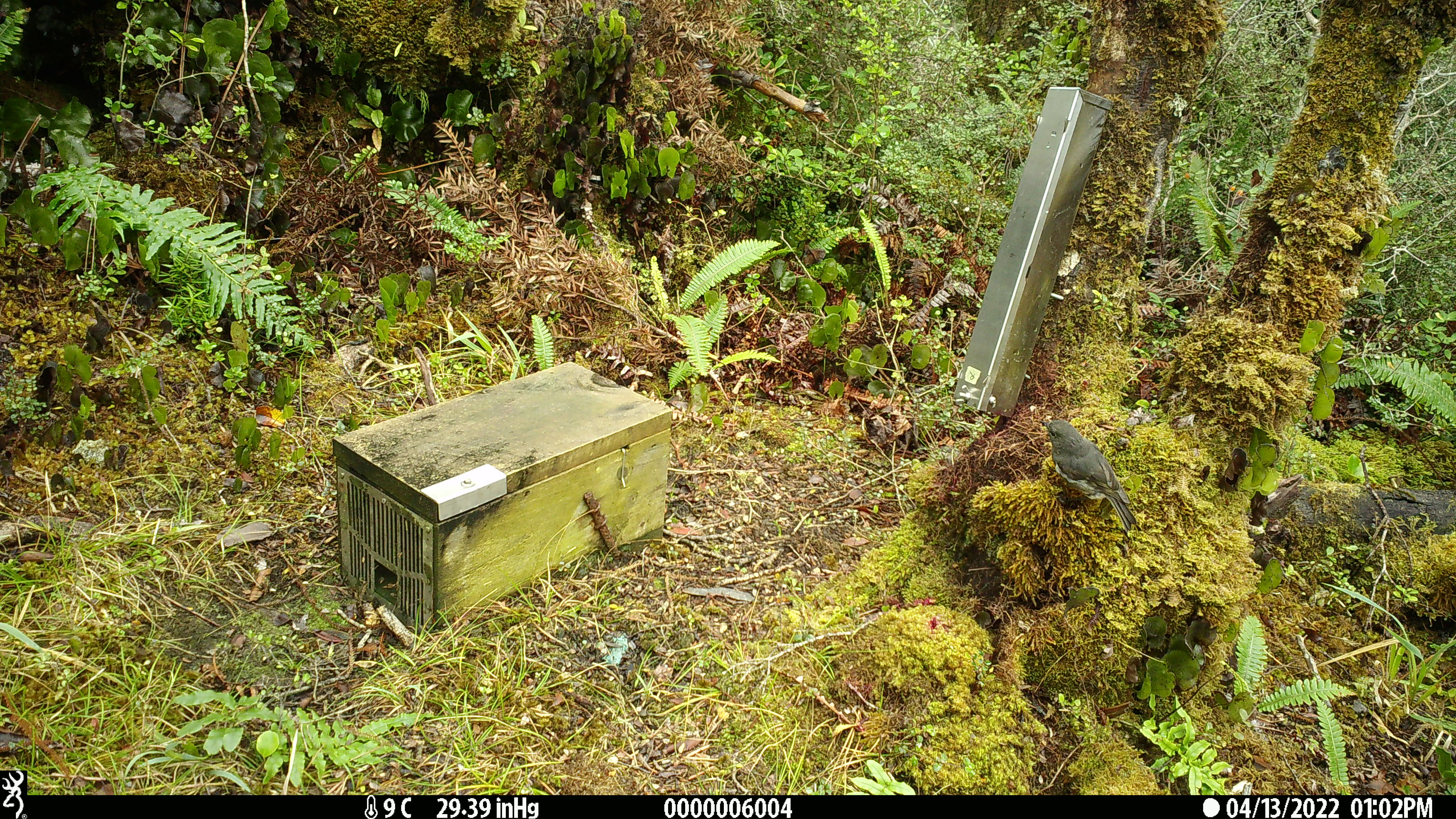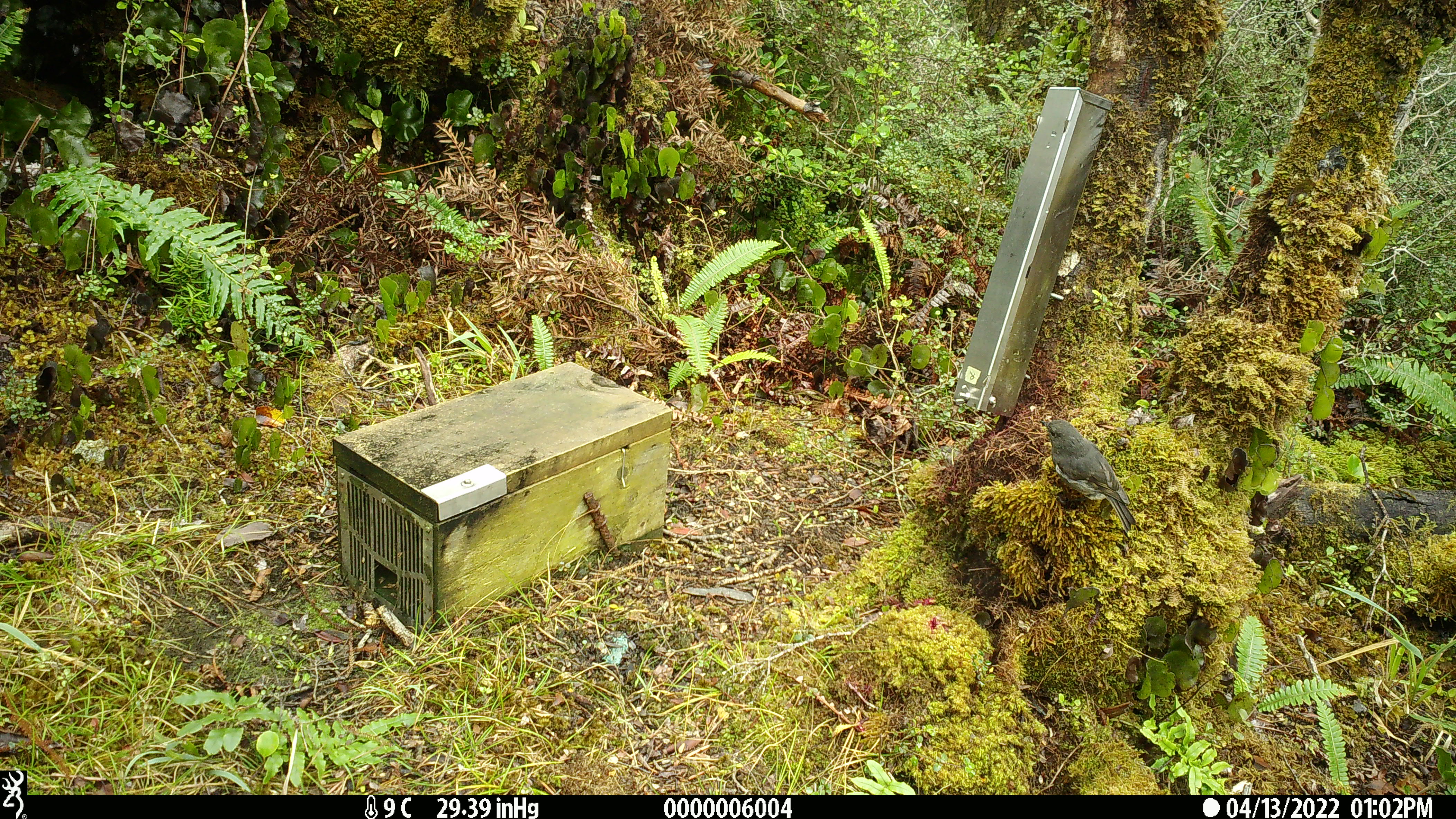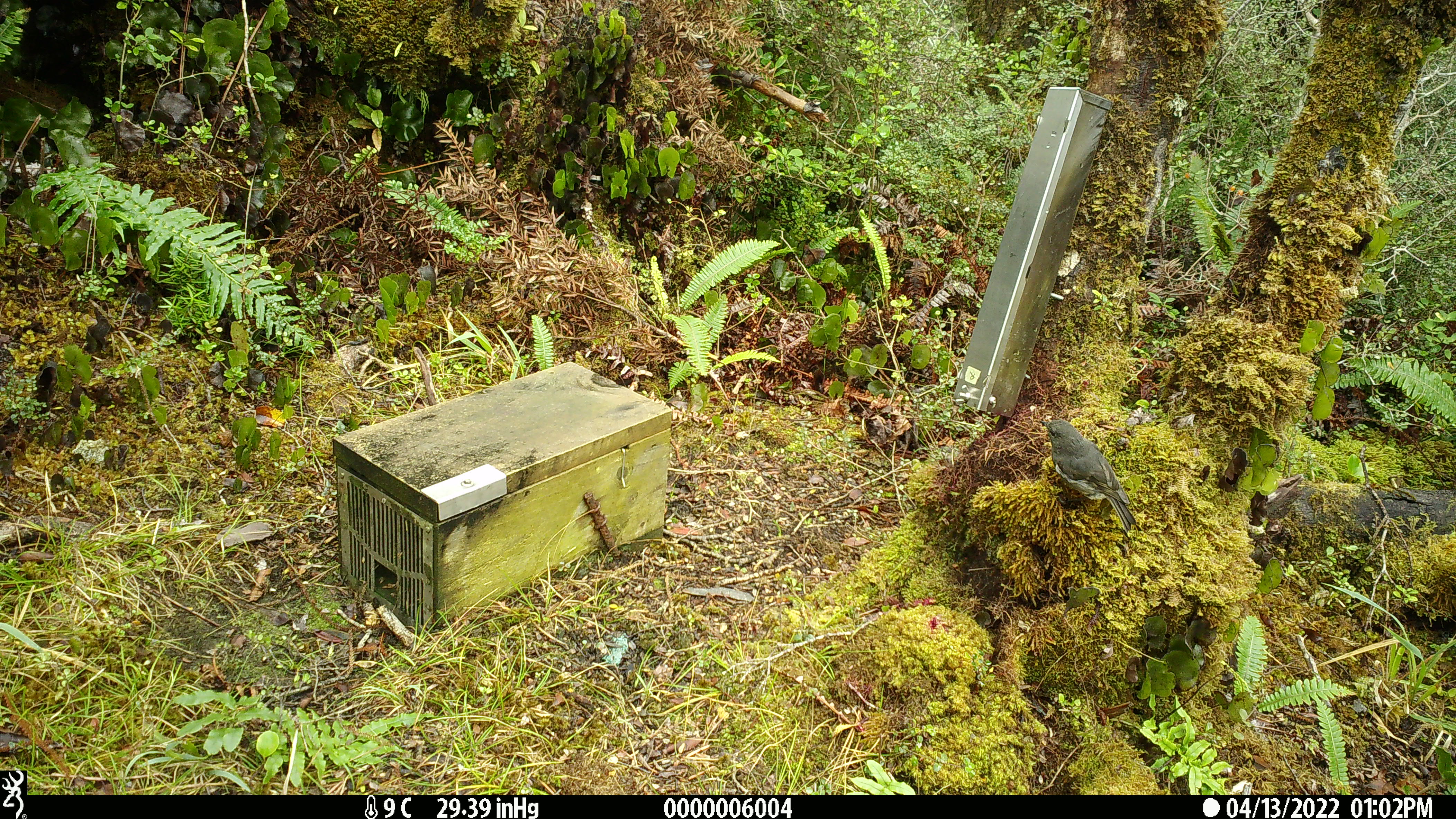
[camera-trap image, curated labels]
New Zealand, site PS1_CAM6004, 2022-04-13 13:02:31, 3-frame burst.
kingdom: Animalia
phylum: Chordata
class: Aves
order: Passeriformes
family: Petroicidae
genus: Petroica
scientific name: Petroica australis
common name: new zealand robin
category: robin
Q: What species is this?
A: Robin (new zealand robin) (Petroica australis).